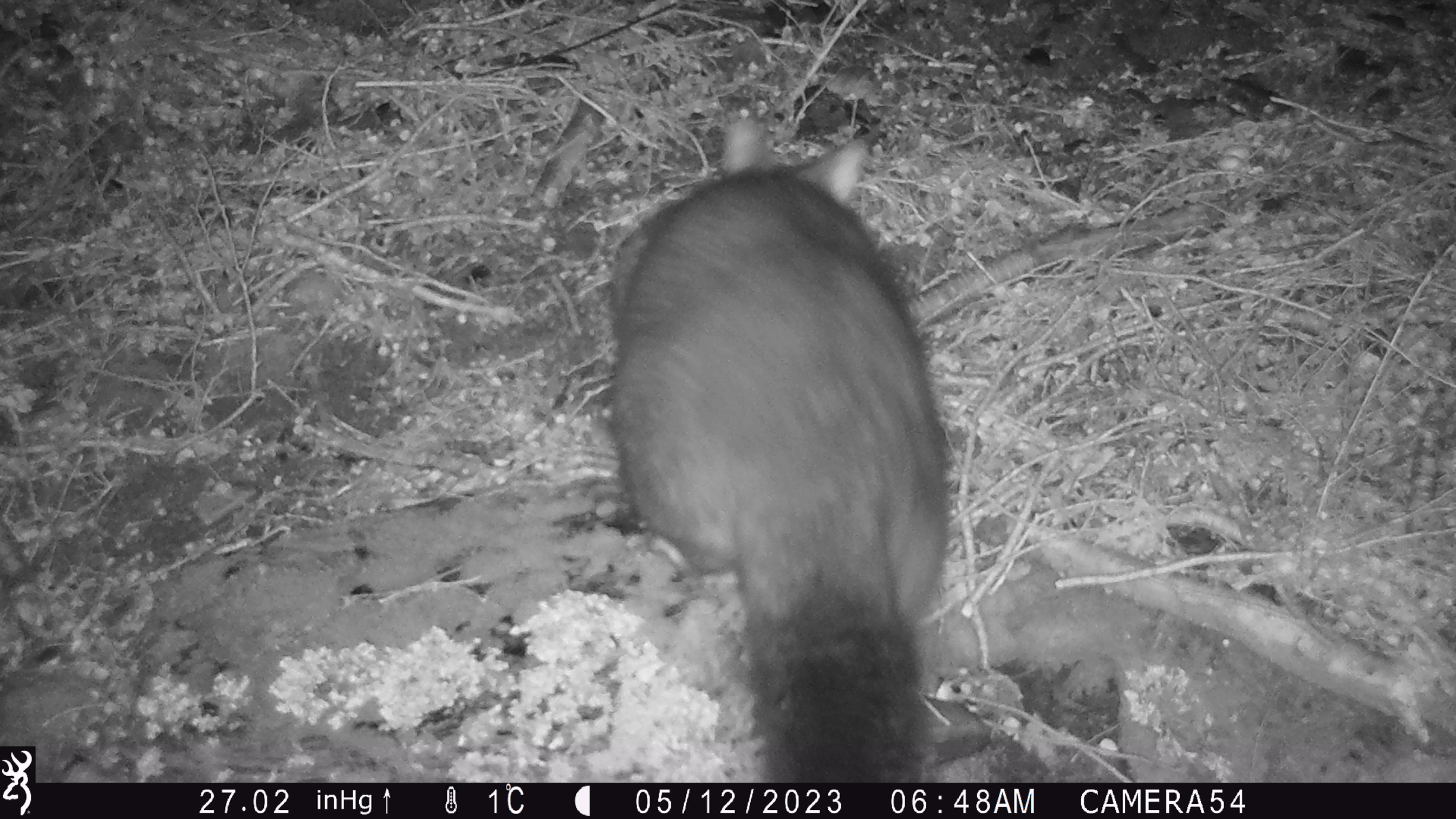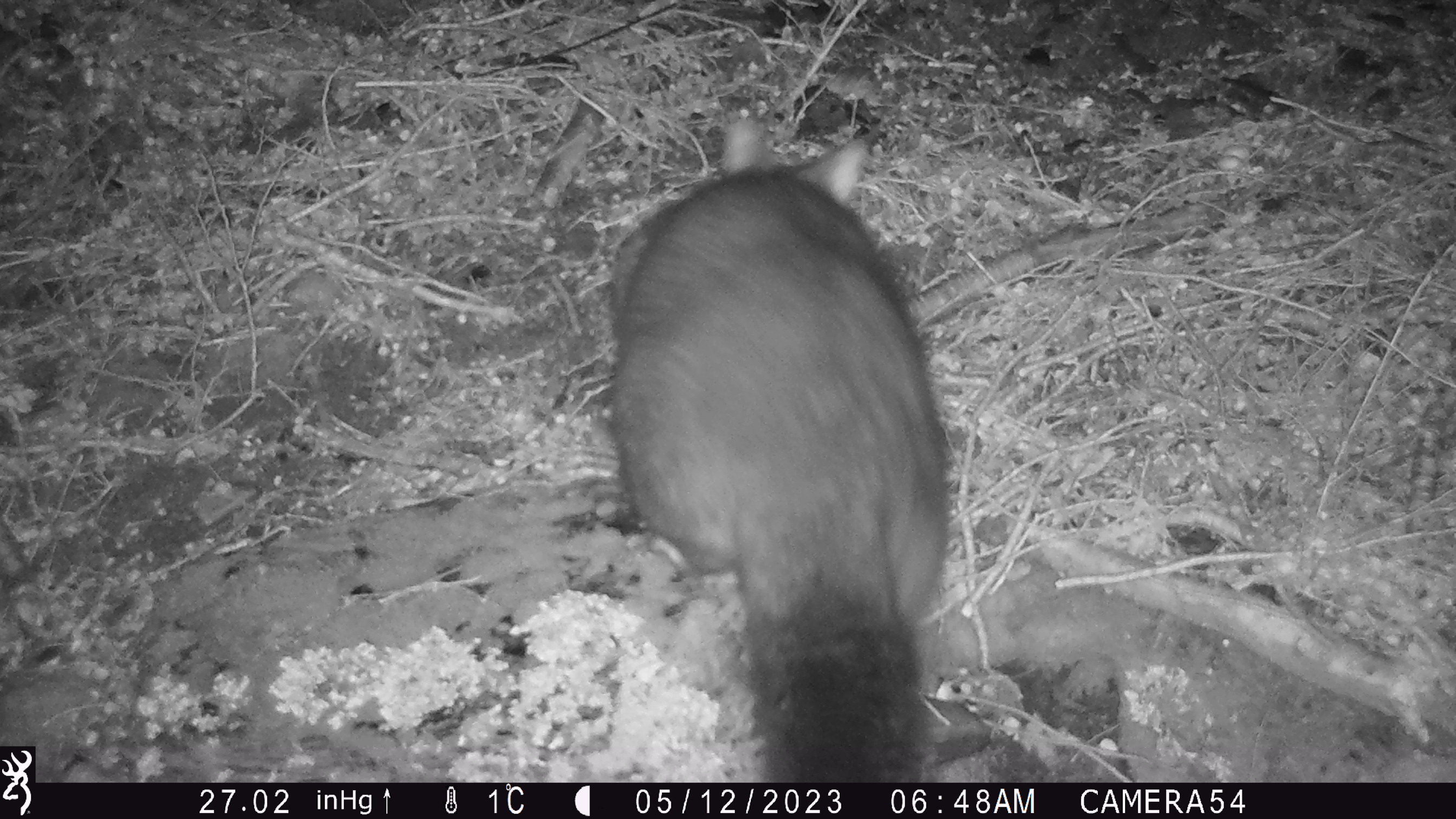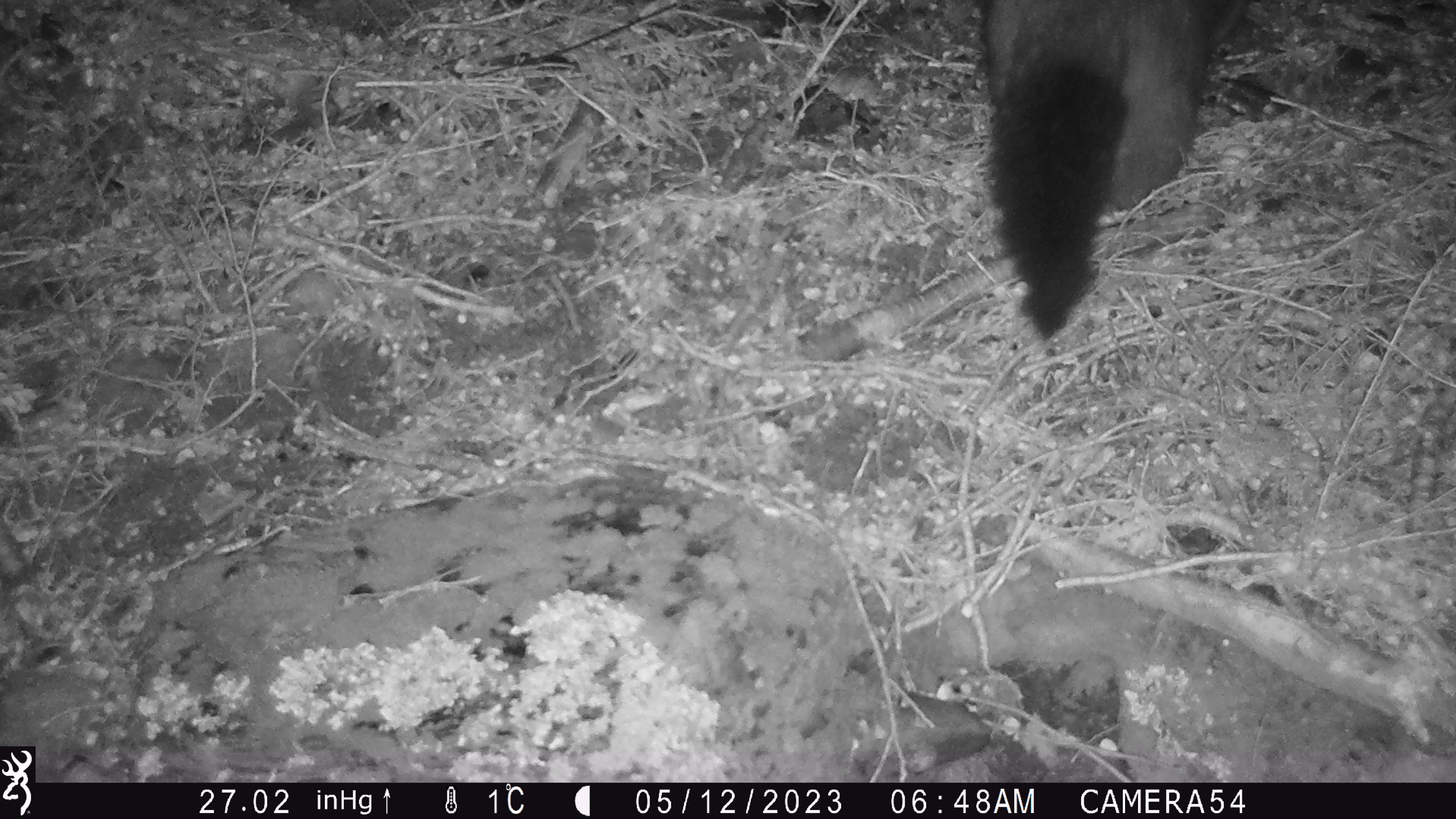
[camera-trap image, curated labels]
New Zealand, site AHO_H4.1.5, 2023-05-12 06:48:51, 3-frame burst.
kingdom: Animalia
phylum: Chordata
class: Mammalia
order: Diprotodontia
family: Phalangeridae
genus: Trichosurus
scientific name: Trichosurus vulpecula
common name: common brushtail possum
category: possum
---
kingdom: Animalia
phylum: Chordata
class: Mammalia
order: Carnivora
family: Mustelidae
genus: Mustela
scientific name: Mustela erminea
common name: stoat